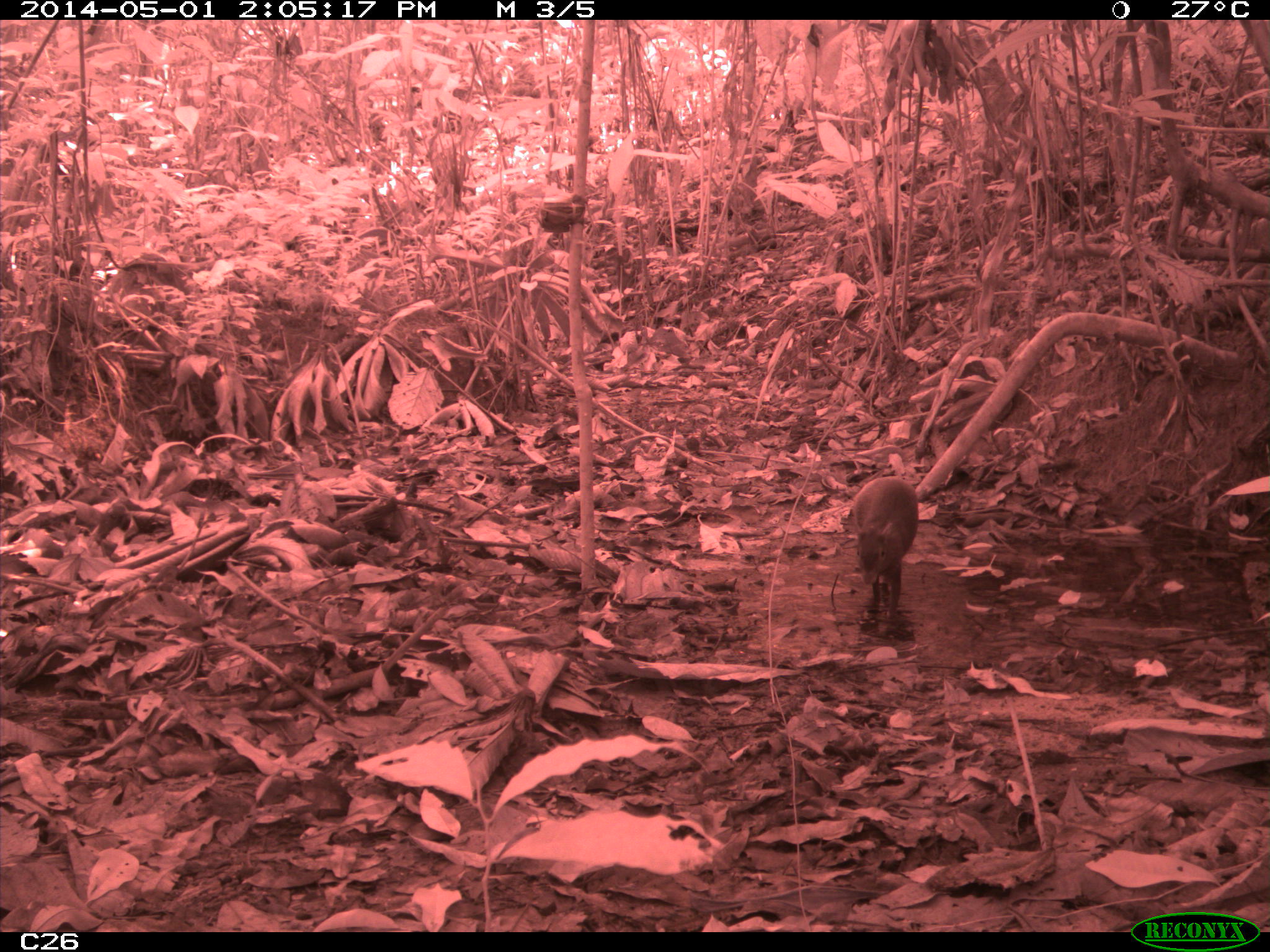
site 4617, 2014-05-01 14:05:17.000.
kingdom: Animalia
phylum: Chordata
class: Mammalia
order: Rodentia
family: Dasyproctidae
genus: Dasyprocta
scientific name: Dasyprocta leporina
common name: red-rumped agouti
Dasyprocta leporina (red-rumped agouti), count 1, age adult.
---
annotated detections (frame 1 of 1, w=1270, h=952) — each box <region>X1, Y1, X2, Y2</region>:
dasyprocta leporina: <region>853, 476, 919, 619</region>